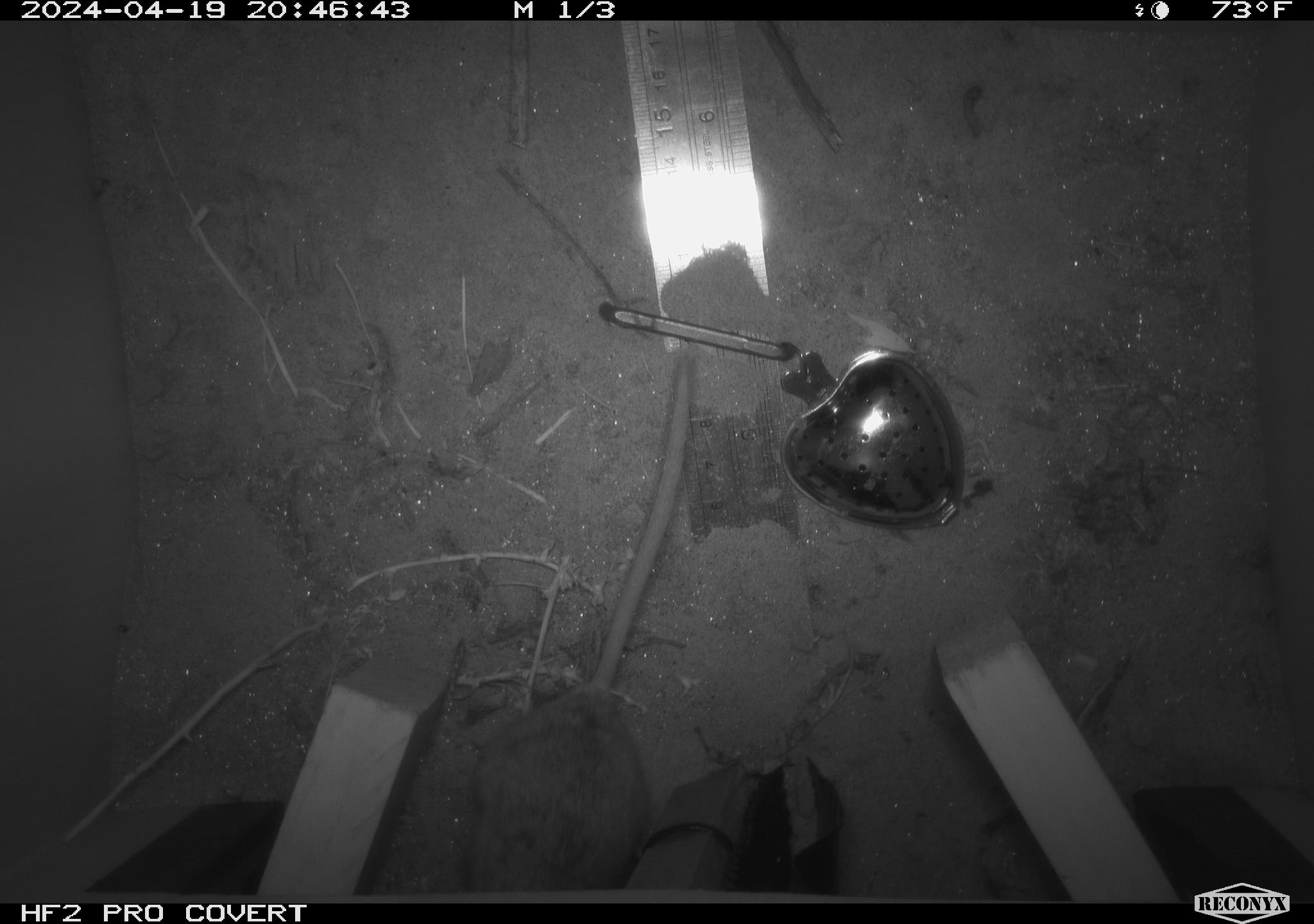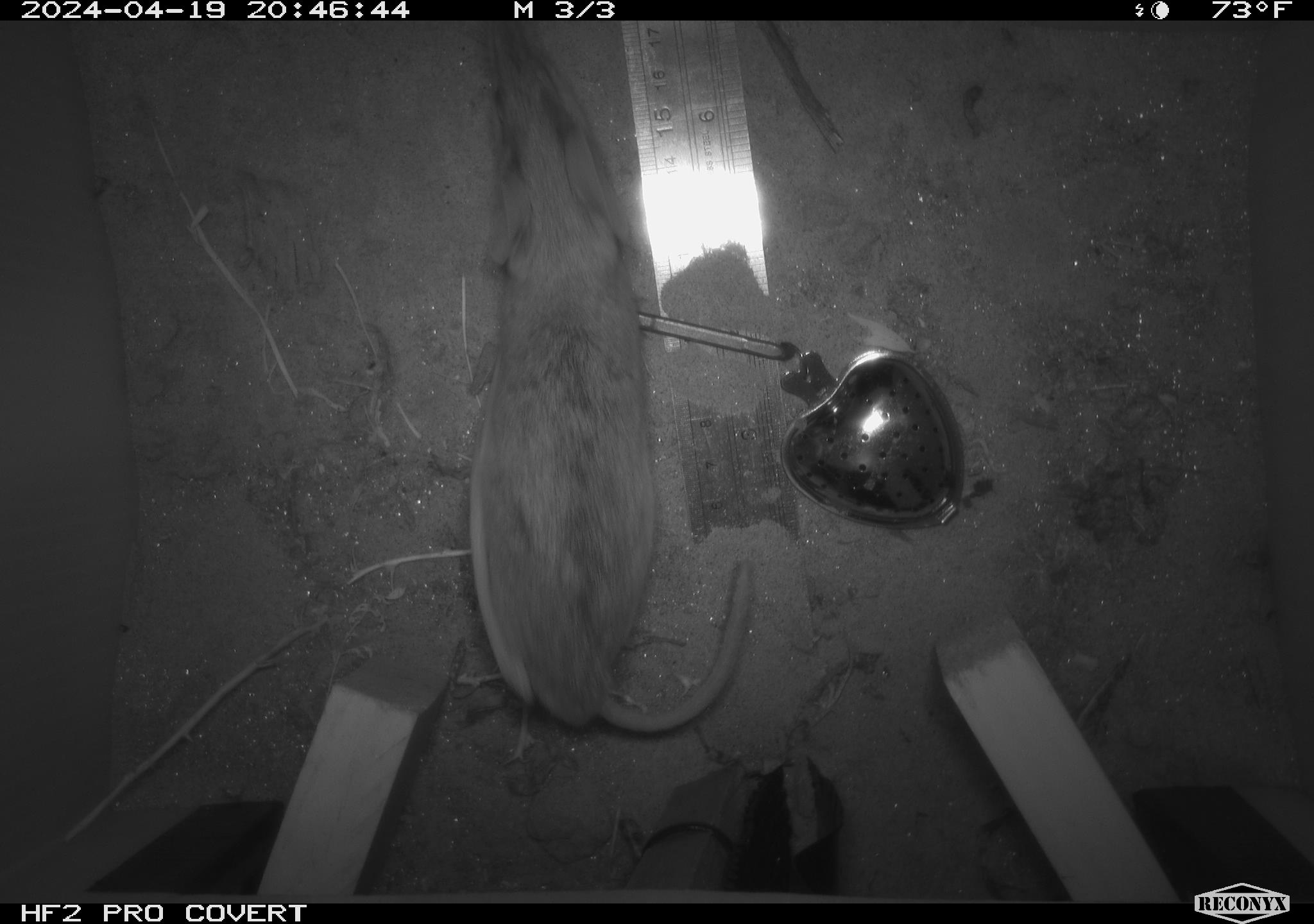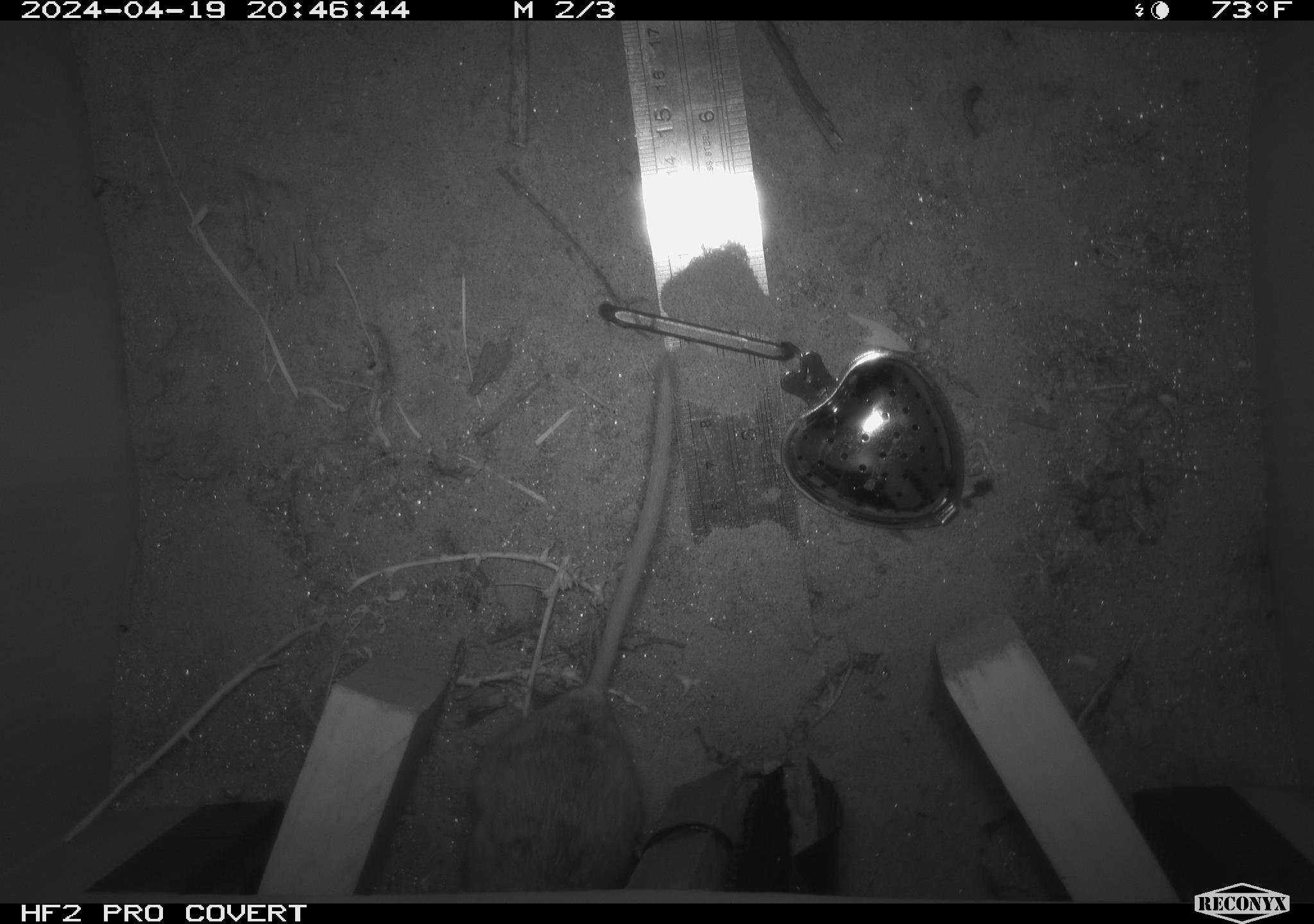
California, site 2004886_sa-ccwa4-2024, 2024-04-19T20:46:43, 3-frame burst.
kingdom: Animalia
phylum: Chordata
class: Mammalia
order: Rodentia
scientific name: Rodentia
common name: woodrat or rat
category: woodrat or rat species